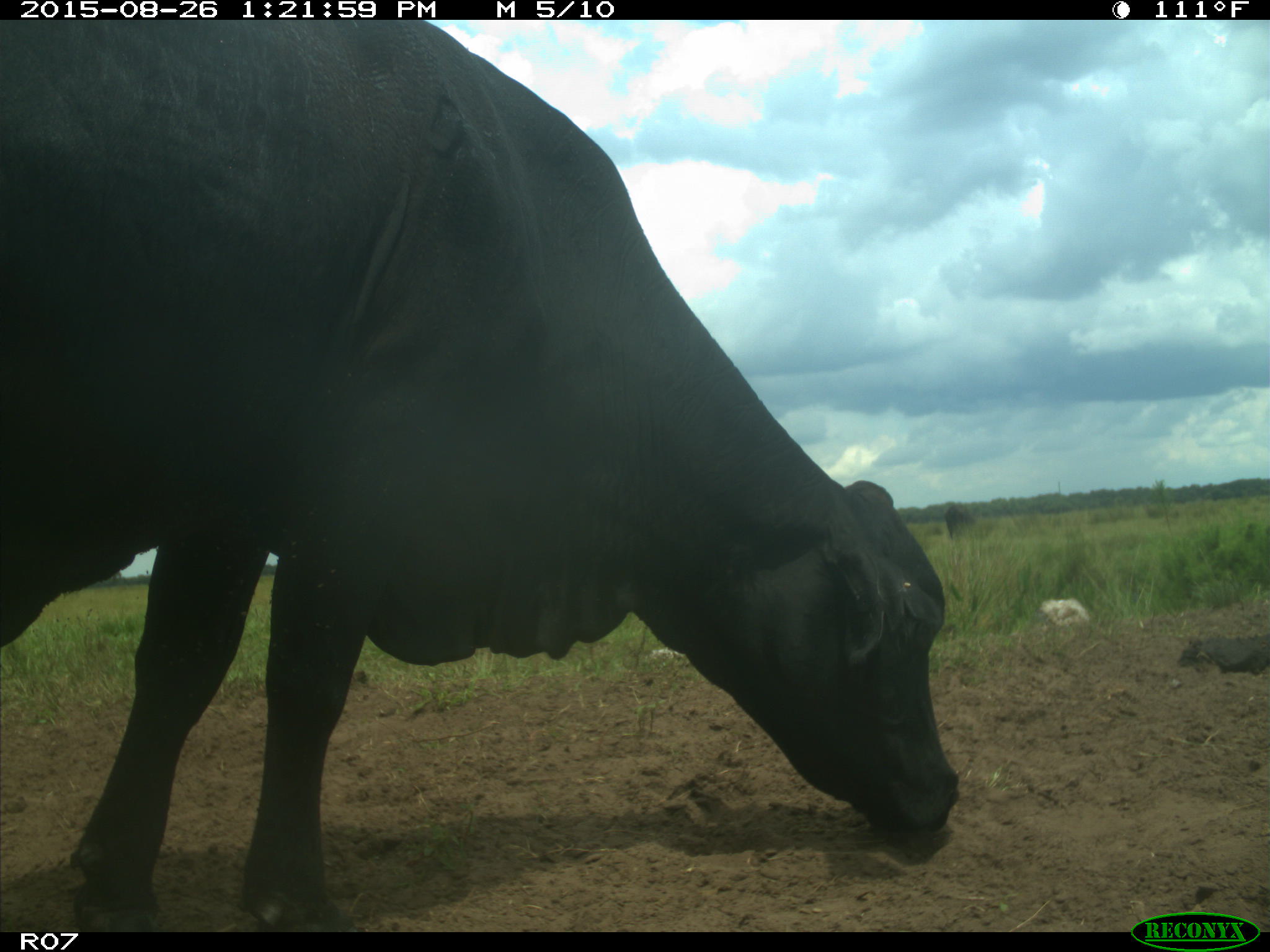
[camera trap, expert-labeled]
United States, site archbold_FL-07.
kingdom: Animalia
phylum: Chordata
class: Mammalia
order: Artiodactyla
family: Bovidae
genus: Bos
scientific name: Bos taurus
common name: domestic cow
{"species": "Bos taurus (domestic cow)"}